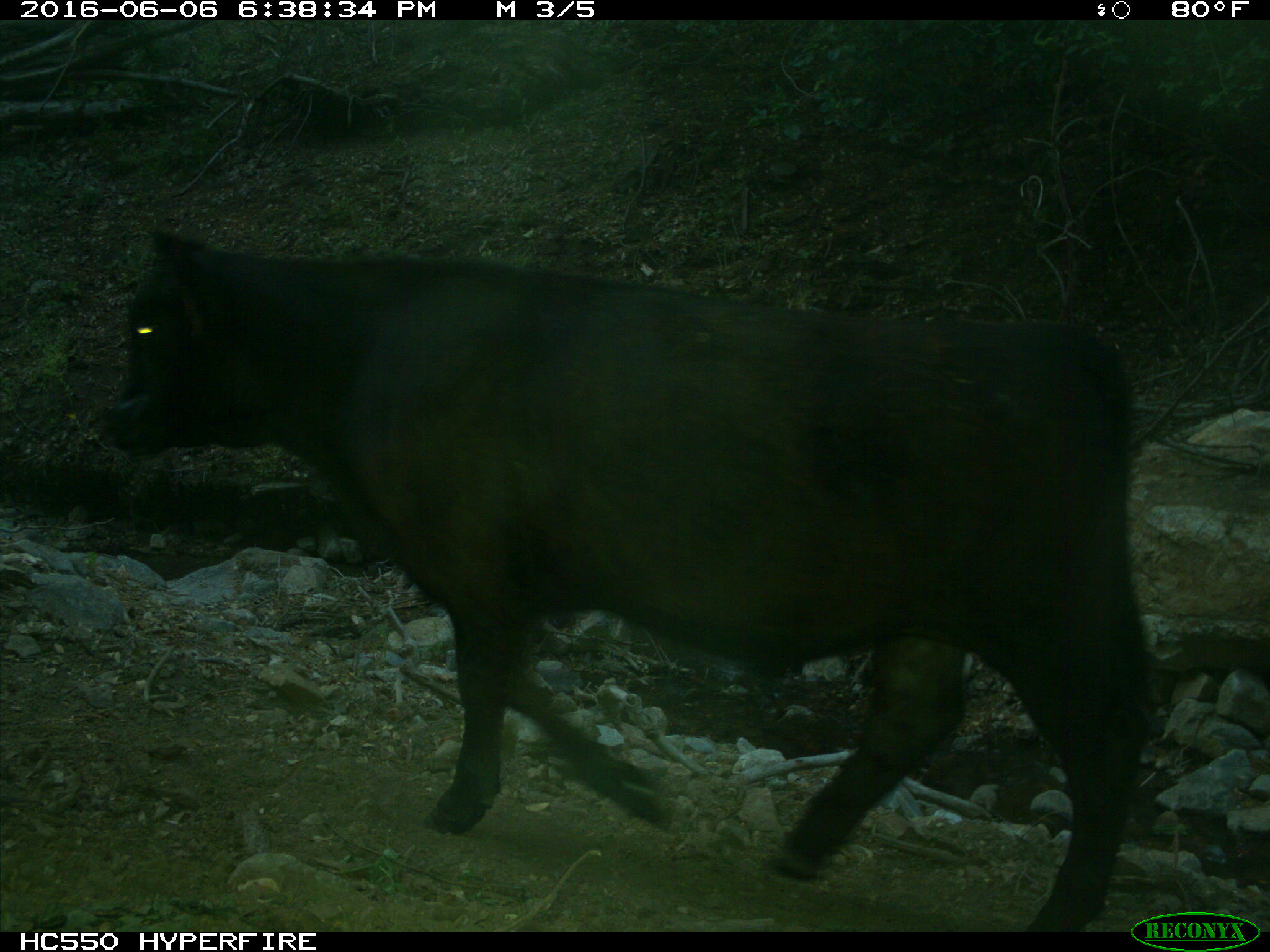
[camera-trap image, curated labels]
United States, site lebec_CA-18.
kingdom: Animalia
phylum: Chordata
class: Mammalia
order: Artiodactyla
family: Bovidae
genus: Bos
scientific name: Bos taurus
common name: domestic cow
Bos taurus (domestic cow).